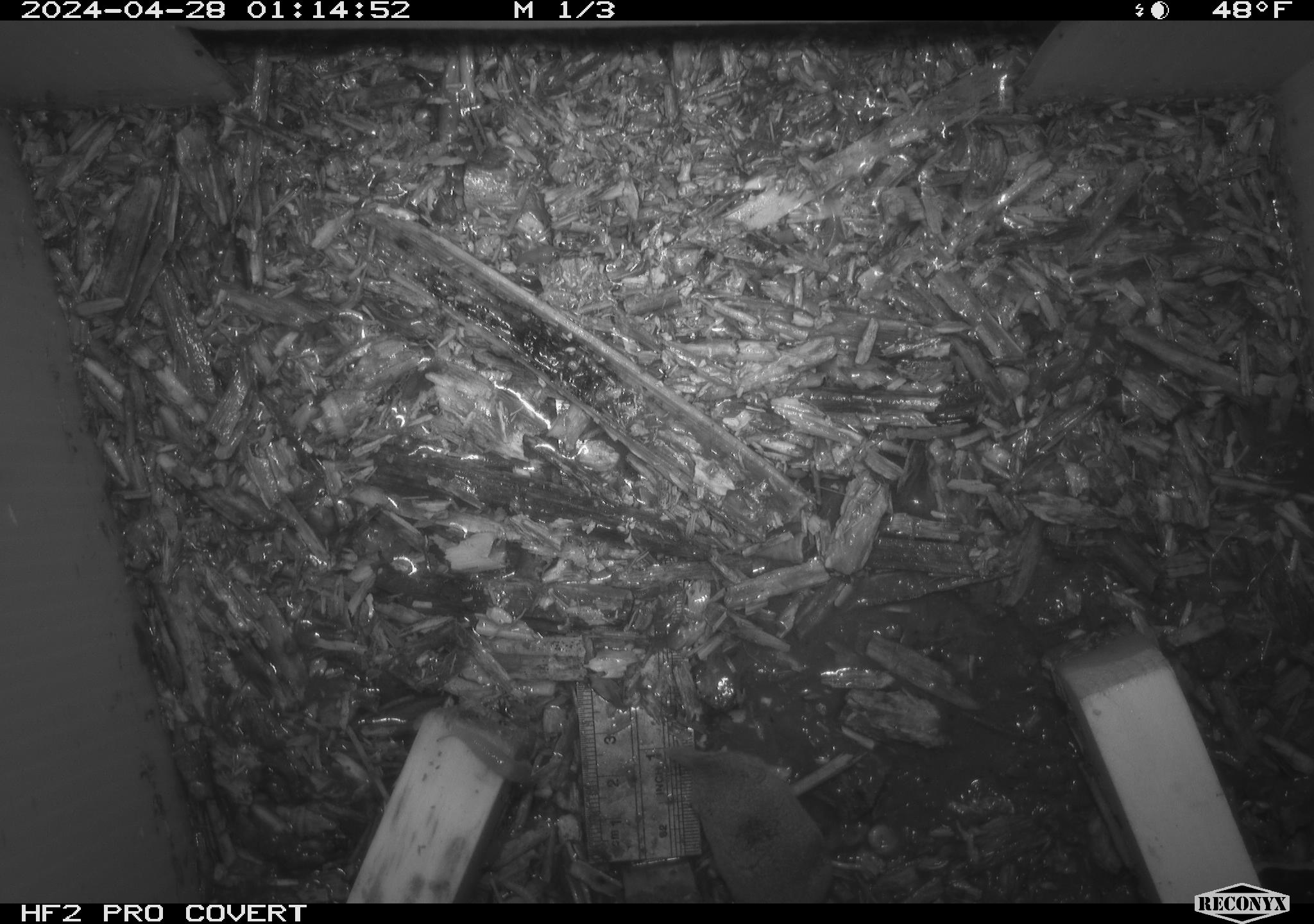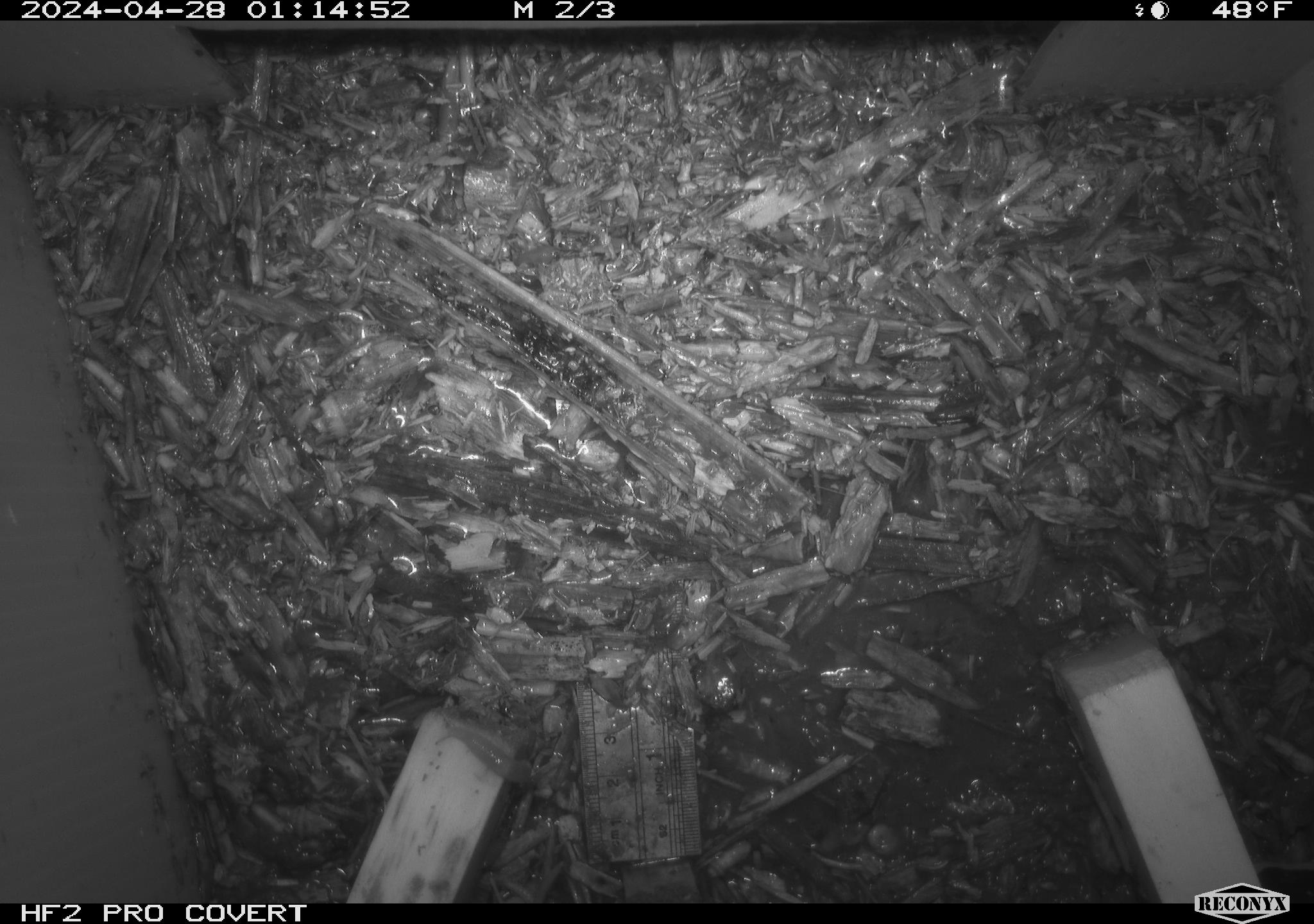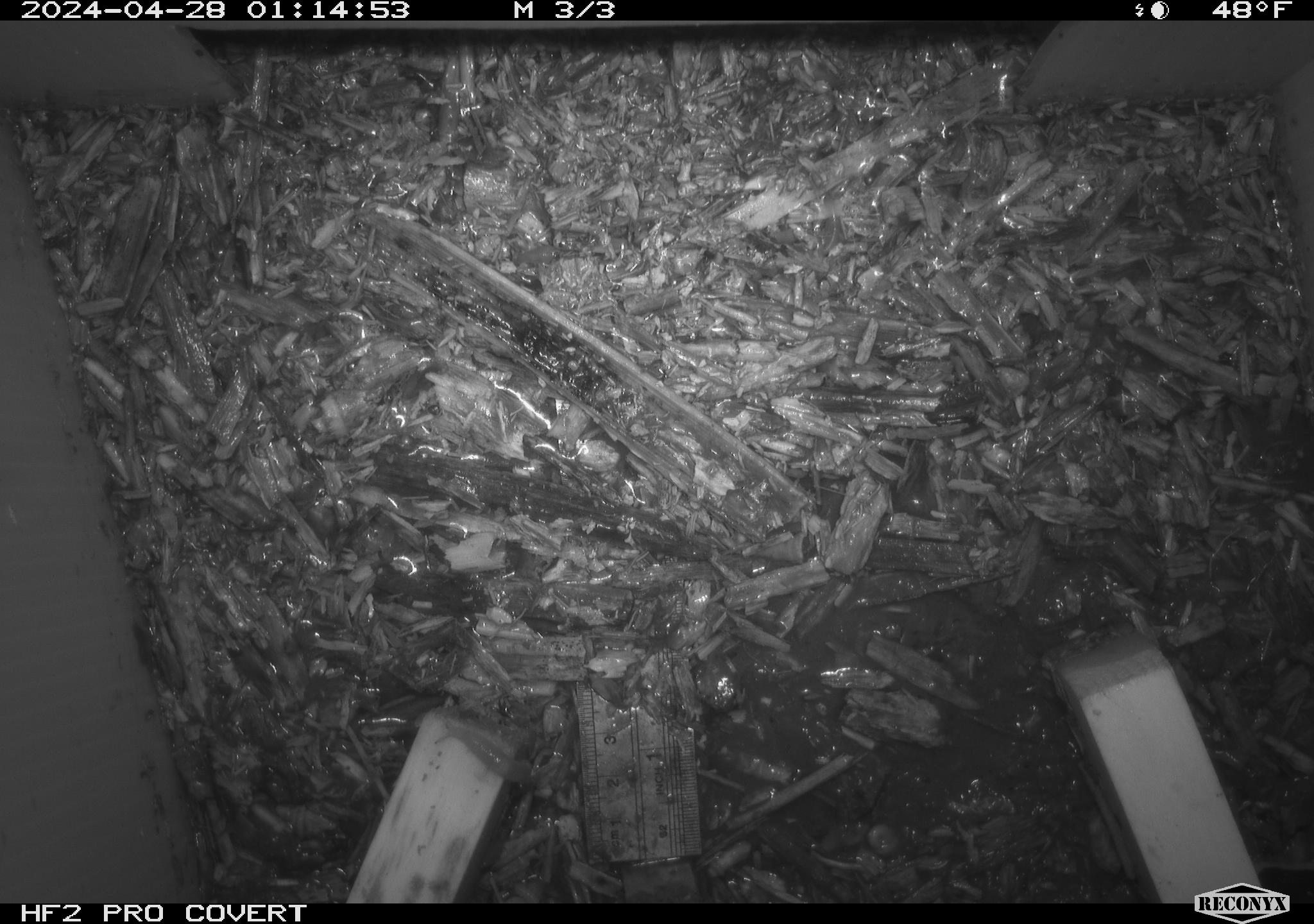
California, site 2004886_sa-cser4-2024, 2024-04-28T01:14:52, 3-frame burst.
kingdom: Animalia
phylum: Chordata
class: Reptilia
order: Squamata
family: Phrynosomatidae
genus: Sceloporus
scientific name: Sceloporus occidentalis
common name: western fence lizard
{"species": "western fence lizard (Sceloporus occidentalis)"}